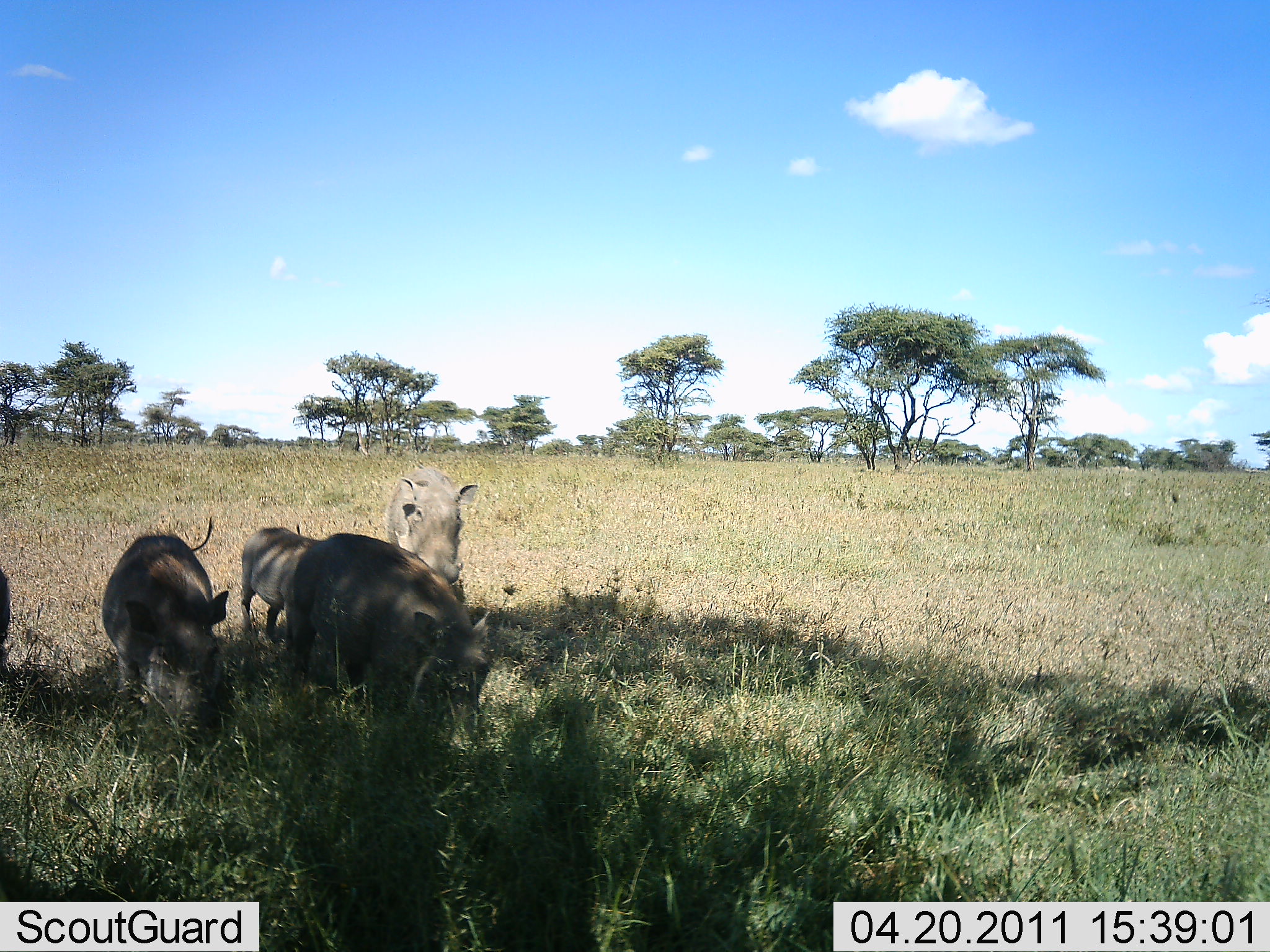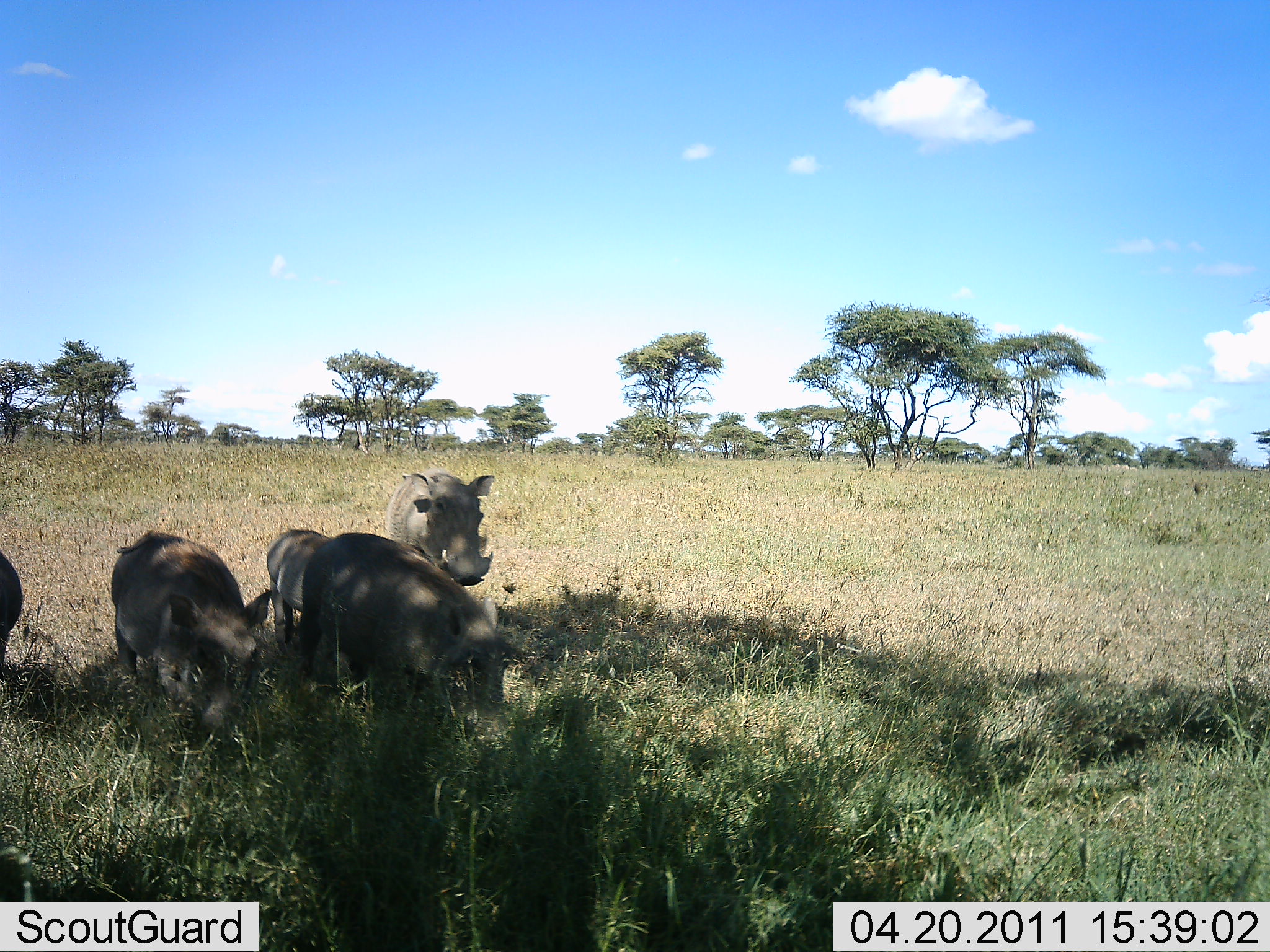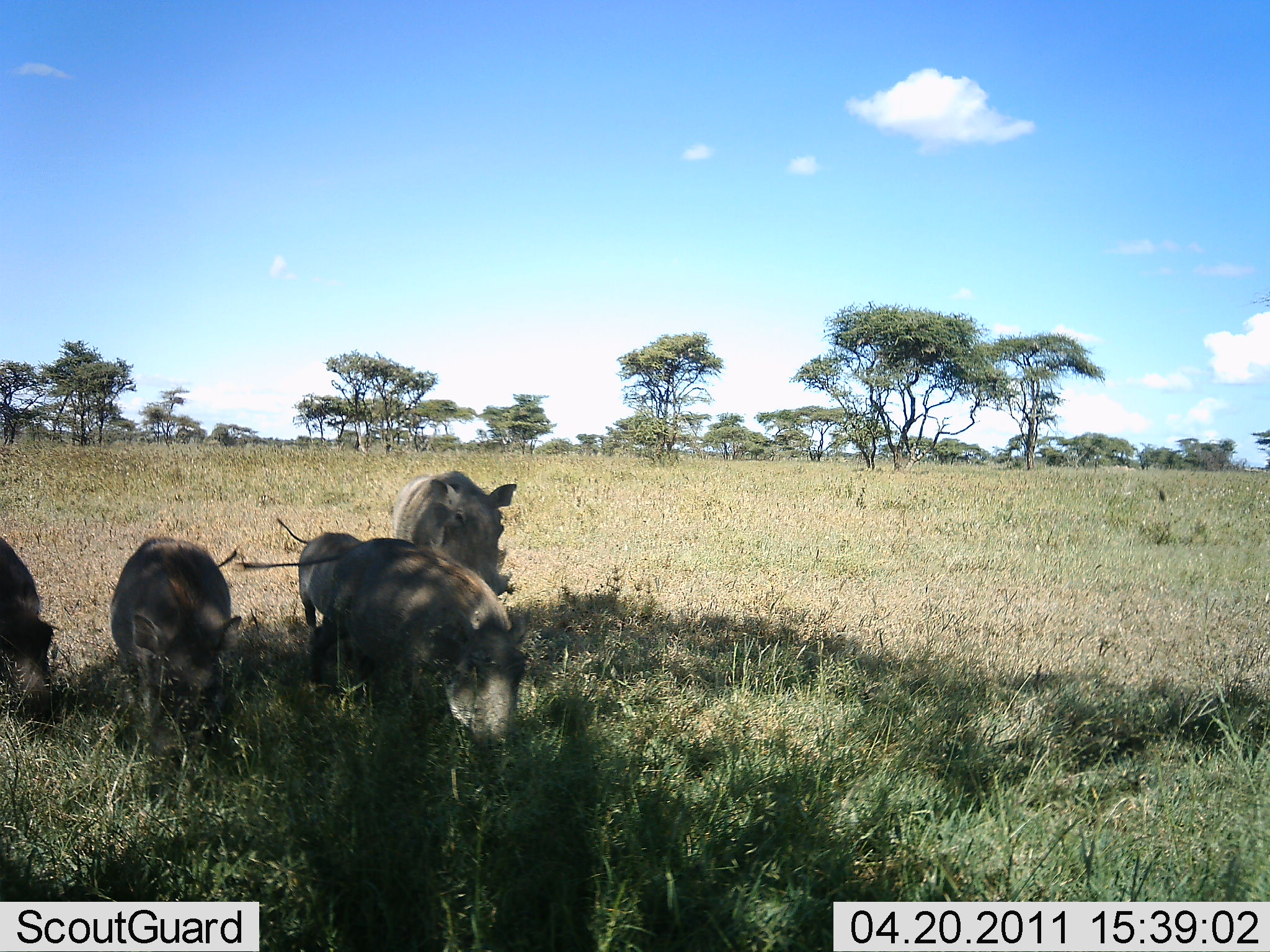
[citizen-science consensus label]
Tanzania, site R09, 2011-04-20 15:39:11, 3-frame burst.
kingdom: Animalia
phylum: Chordata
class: Mammalia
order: Artiodactyla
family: Suidae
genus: Phacochoerus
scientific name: Phacochoerus africanus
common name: warthog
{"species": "warthog (Phacochoerus africanus)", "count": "5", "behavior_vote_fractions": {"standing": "25%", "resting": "0%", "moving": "42%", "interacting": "8%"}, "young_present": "8%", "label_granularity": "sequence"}